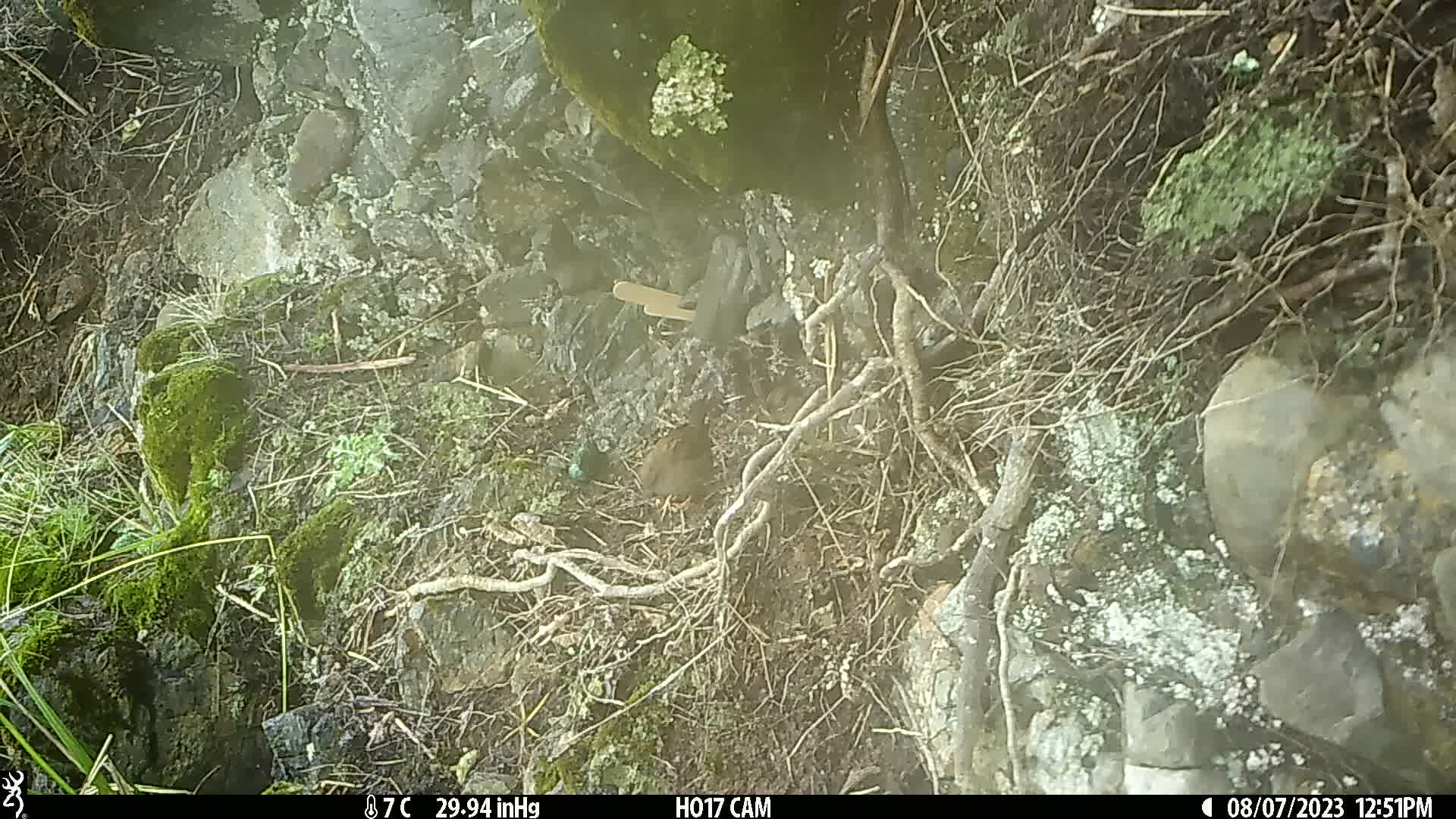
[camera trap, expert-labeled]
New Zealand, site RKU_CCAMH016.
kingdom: Animalia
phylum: Chordata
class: Aves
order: Passeriformes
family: Prunellidae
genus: Prunella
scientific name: Prunella modularis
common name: dunnock